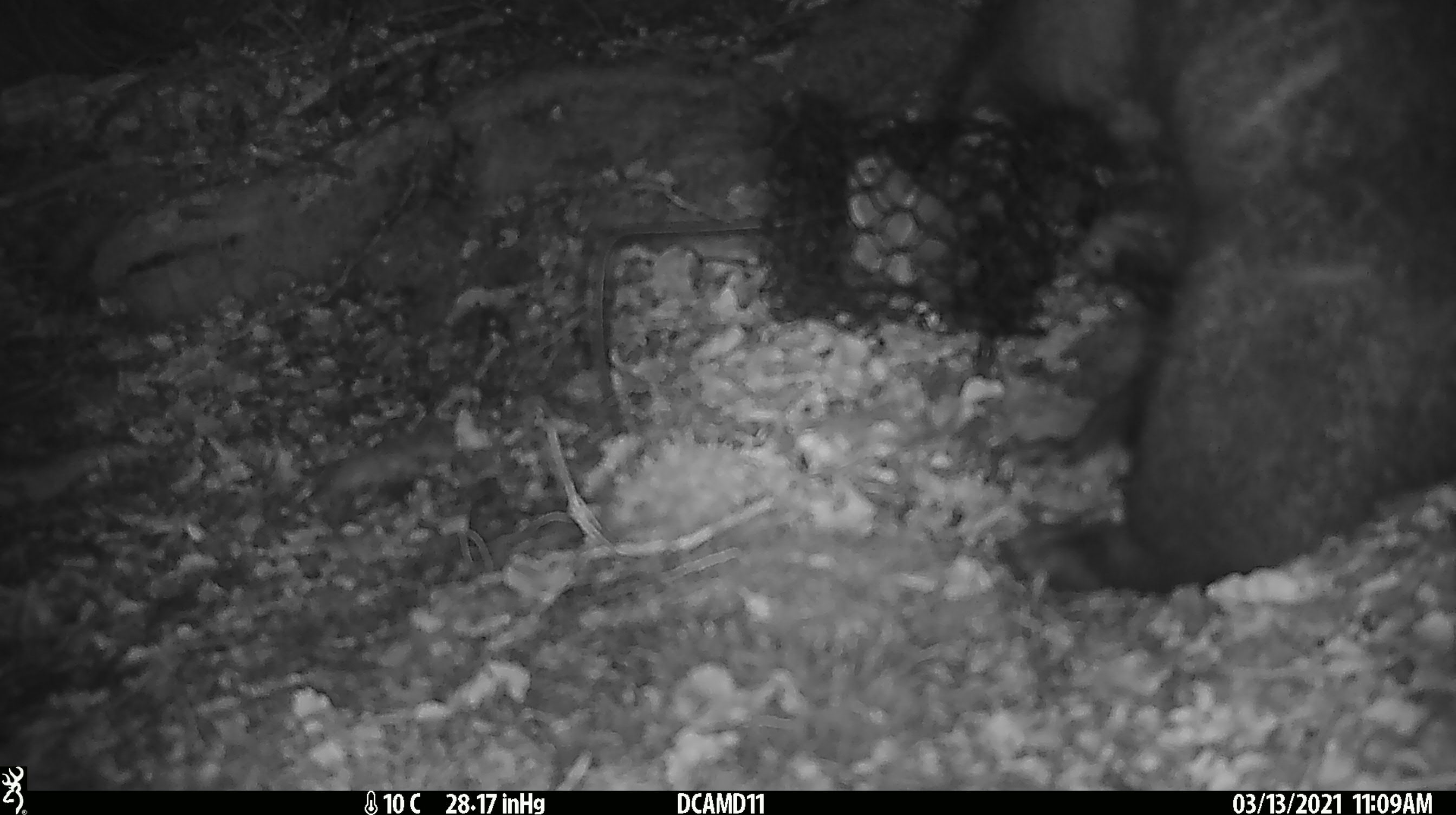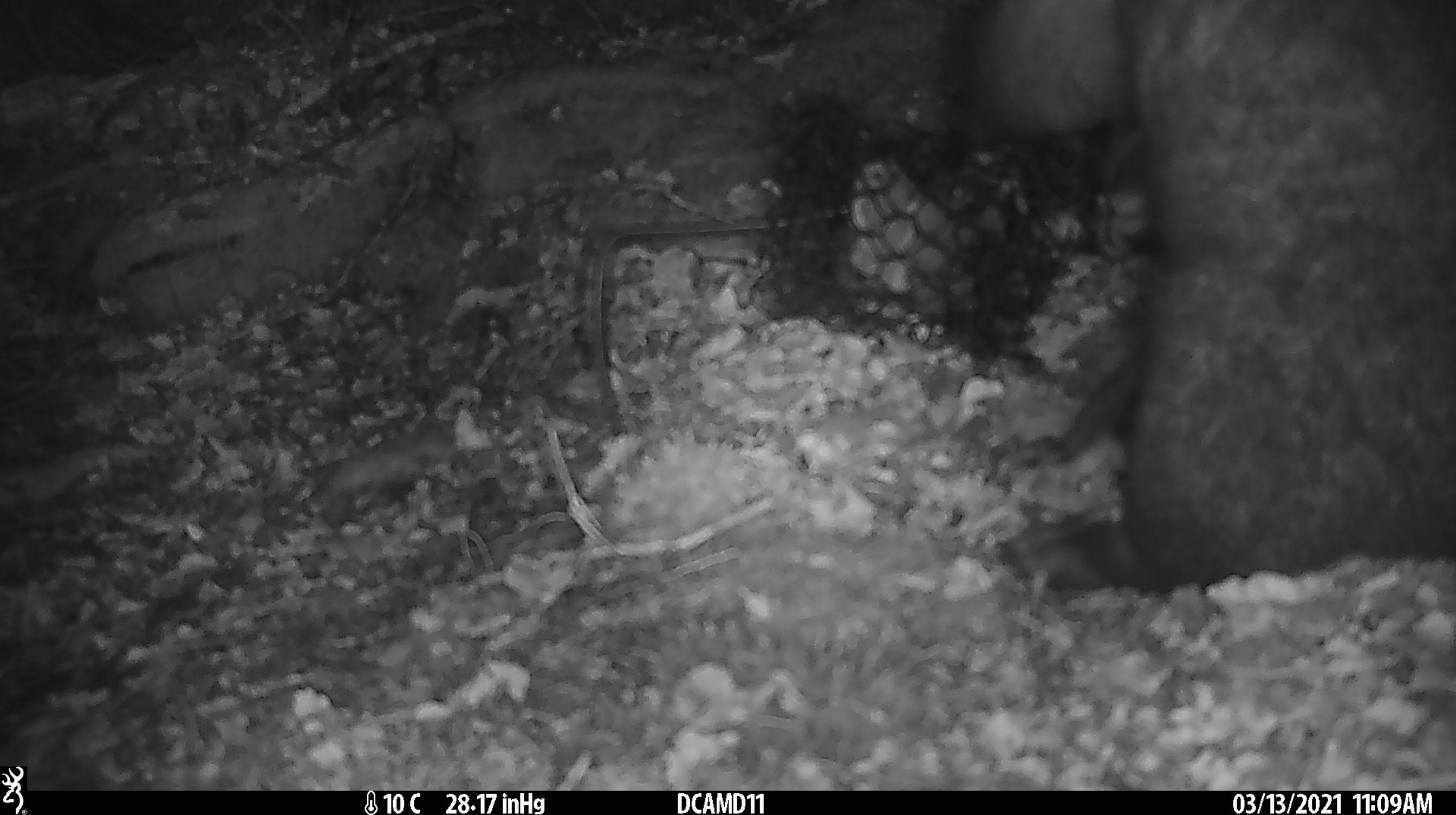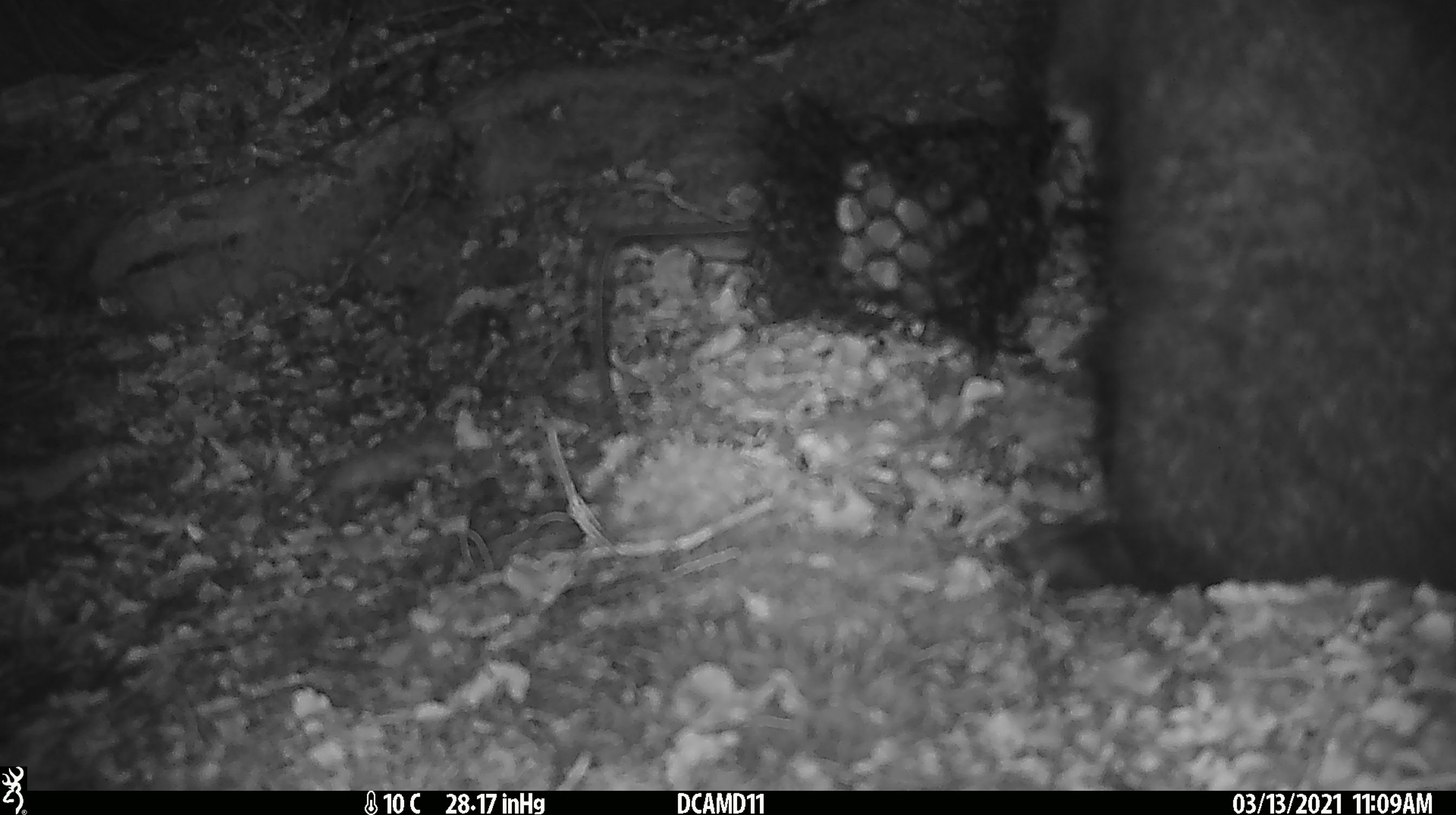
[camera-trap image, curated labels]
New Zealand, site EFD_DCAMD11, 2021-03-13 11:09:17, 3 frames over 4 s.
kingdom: Animalia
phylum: Chordata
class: Mammalia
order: Diprotodontia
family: Phalangeridae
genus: Trichosurus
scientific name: Trichosurus vulpecula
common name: common brushtail possum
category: possum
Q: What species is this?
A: Possum (common brushtail possum) (Trichosurus vulpecula).